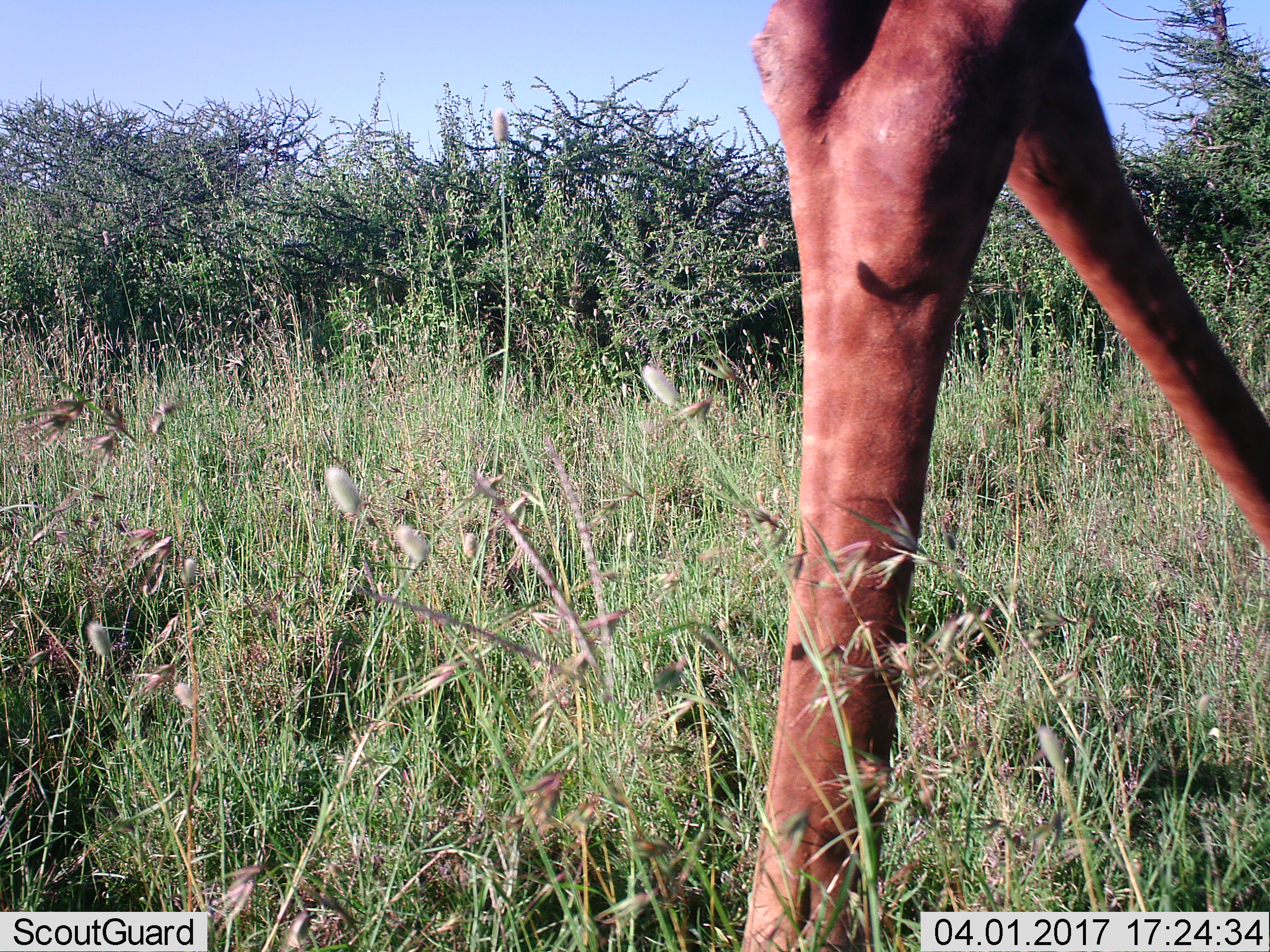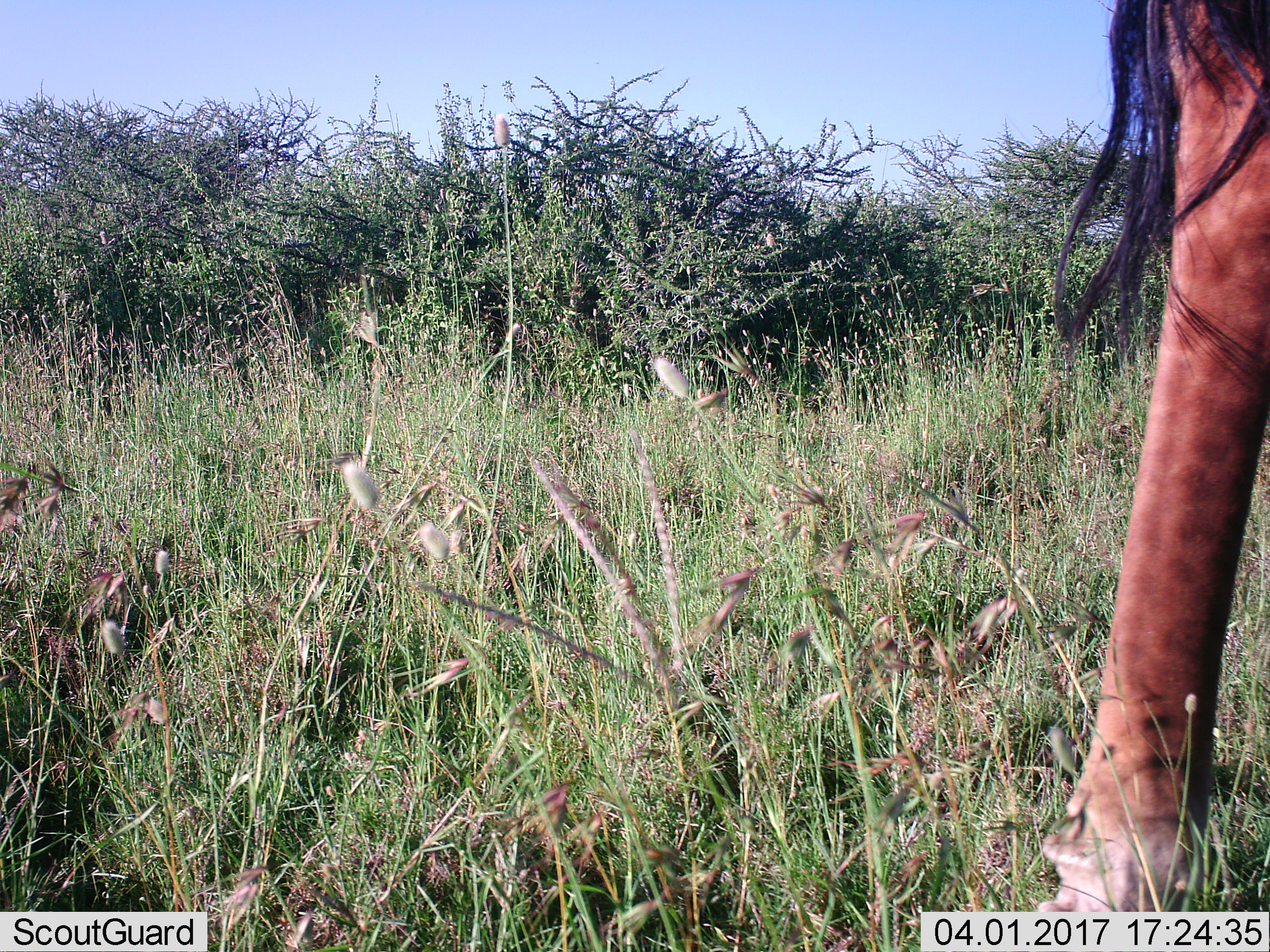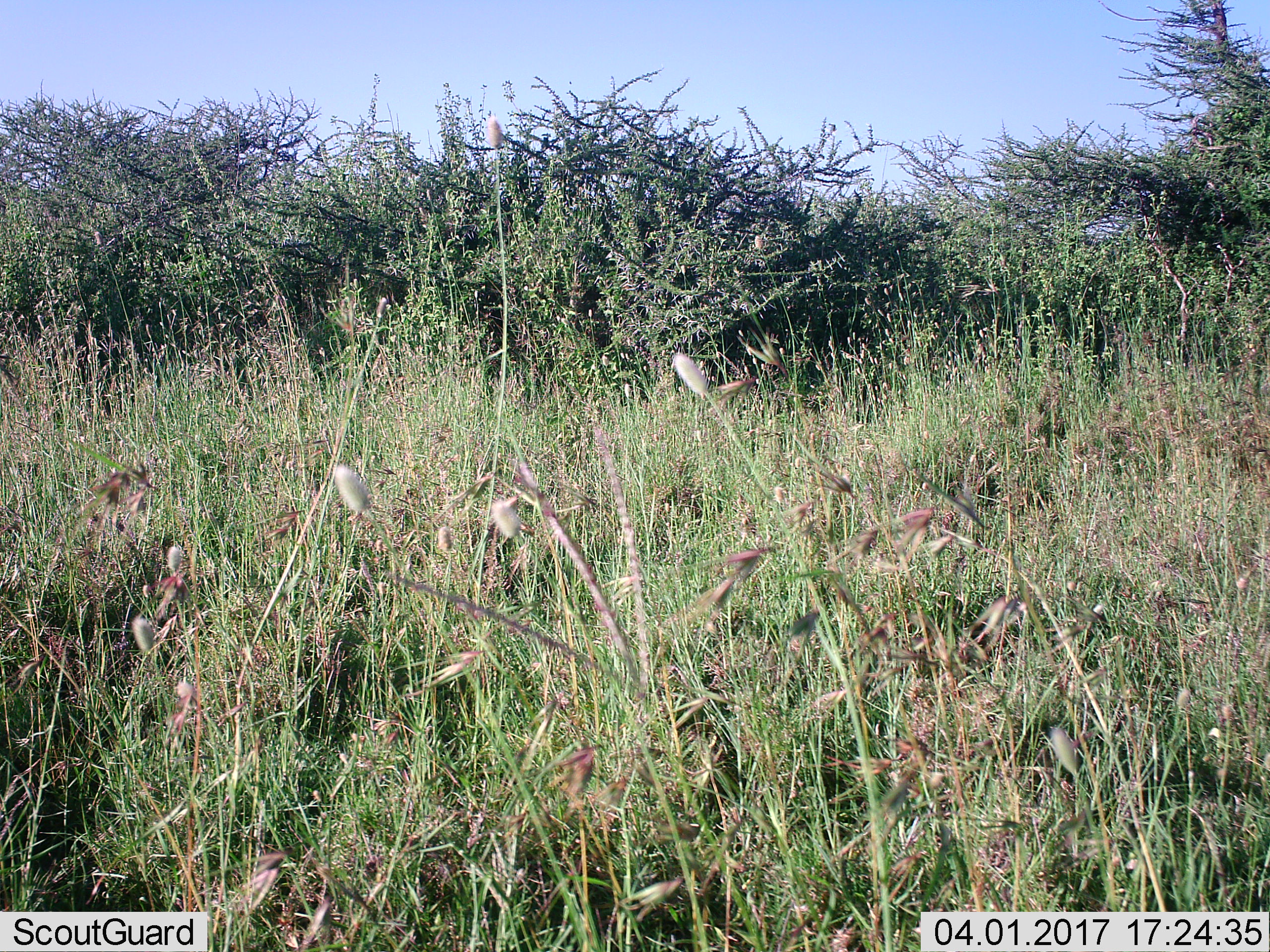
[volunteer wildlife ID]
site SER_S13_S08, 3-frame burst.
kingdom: Animalia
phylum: Chordata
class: Mammalia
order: Artiodactyla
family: Giraffidae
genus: Giraffa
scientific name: Giraffa camelopardalis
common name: giraffe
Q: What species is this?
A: Giraffe (Giraffa camelopardalis).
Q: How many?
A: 1.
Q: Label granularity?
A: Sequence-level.